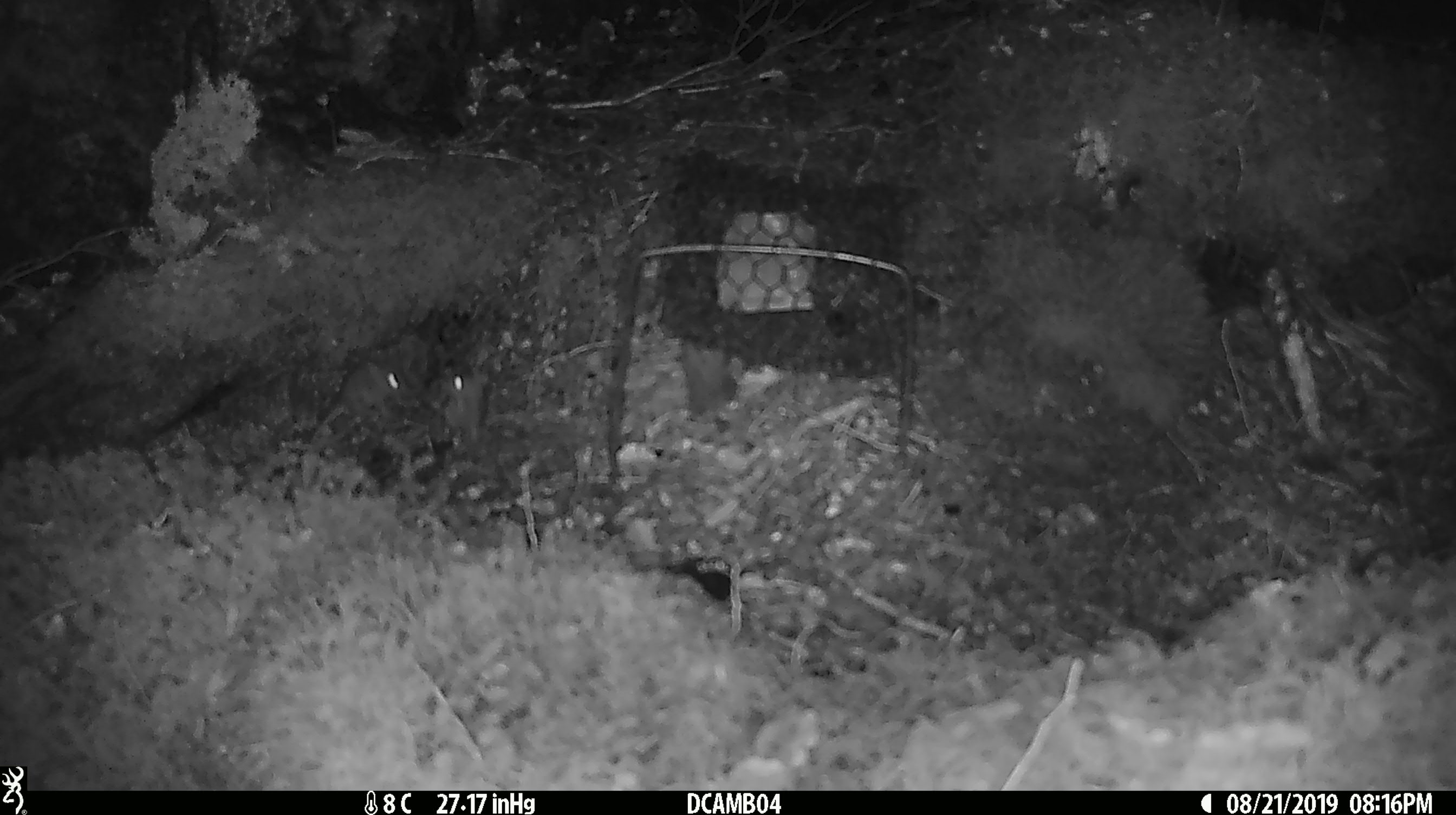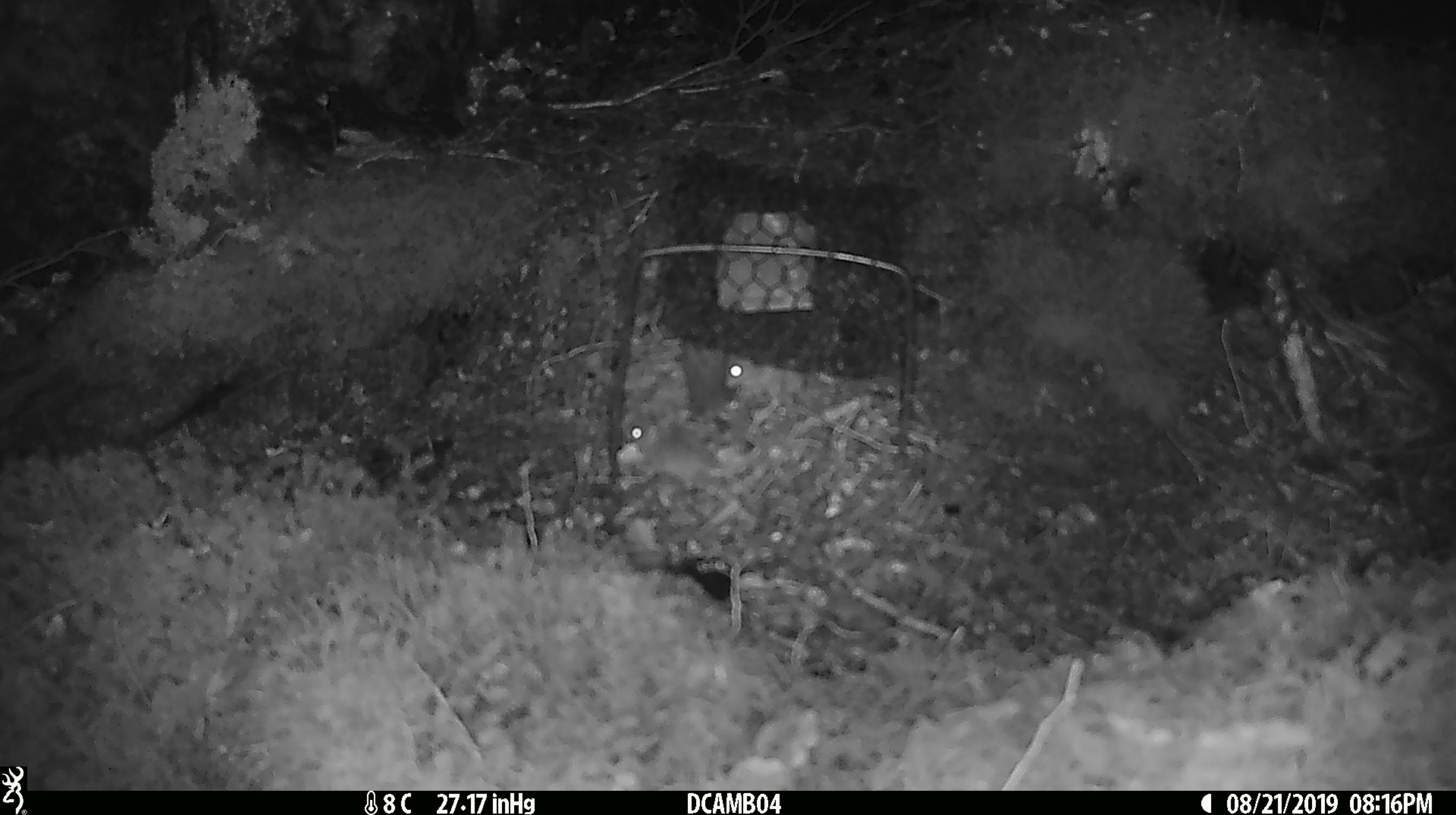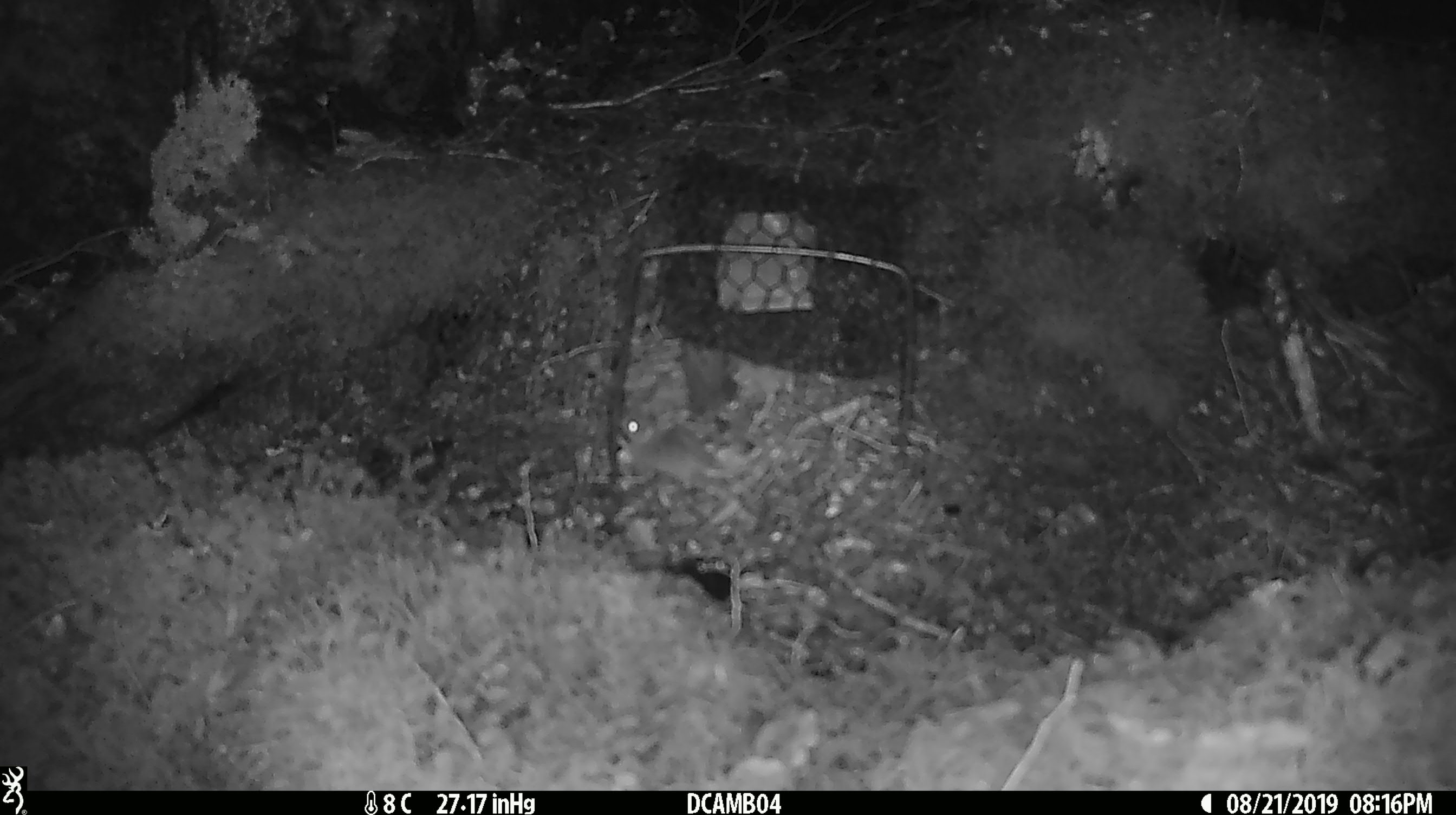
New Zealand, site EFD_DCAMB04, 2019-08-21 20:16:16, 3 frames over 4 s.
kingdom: Animalia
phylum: Chordata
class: Mammalia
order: Rodentia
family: Muridae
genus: Mus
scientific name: Mus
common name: mouse